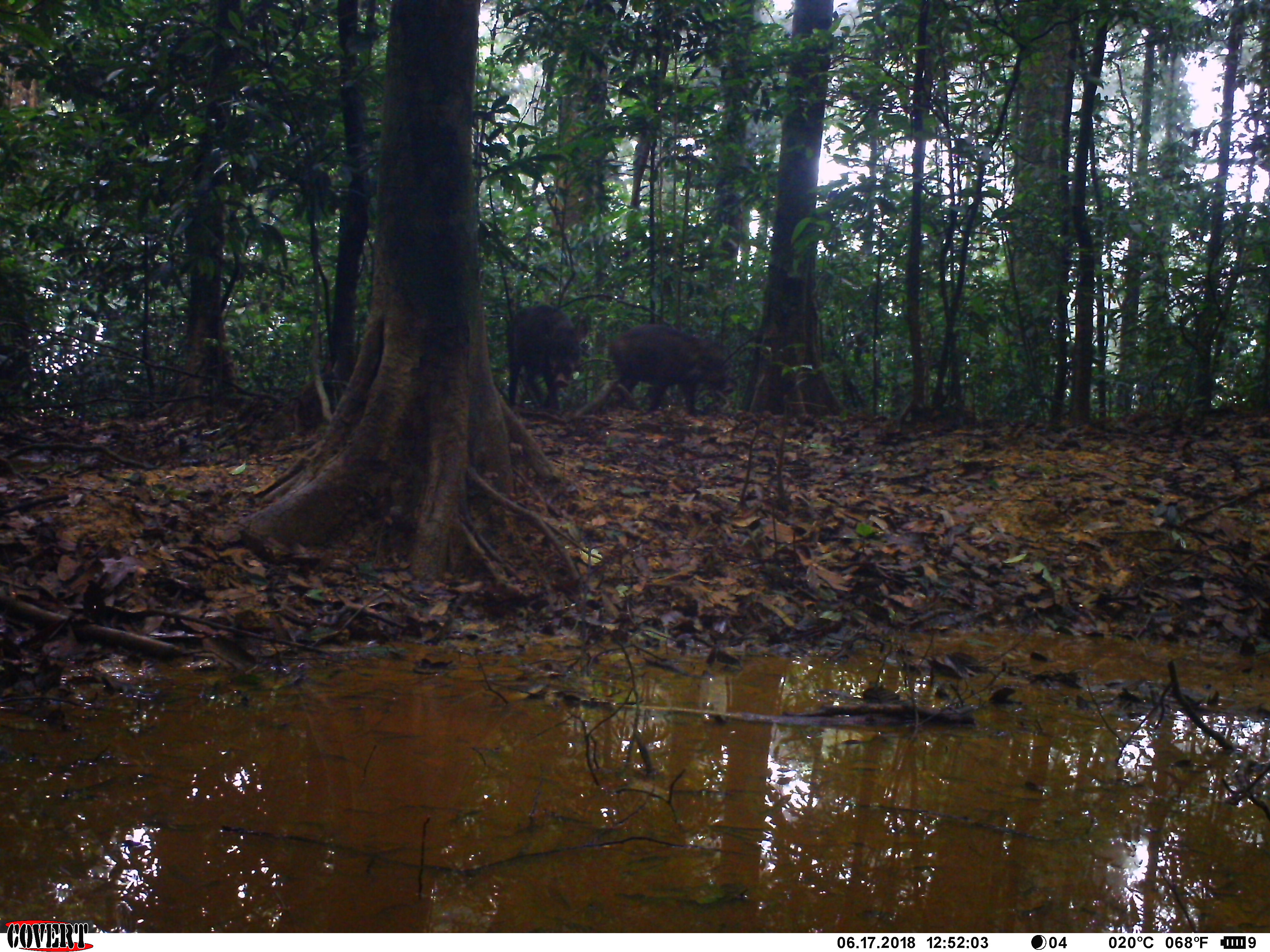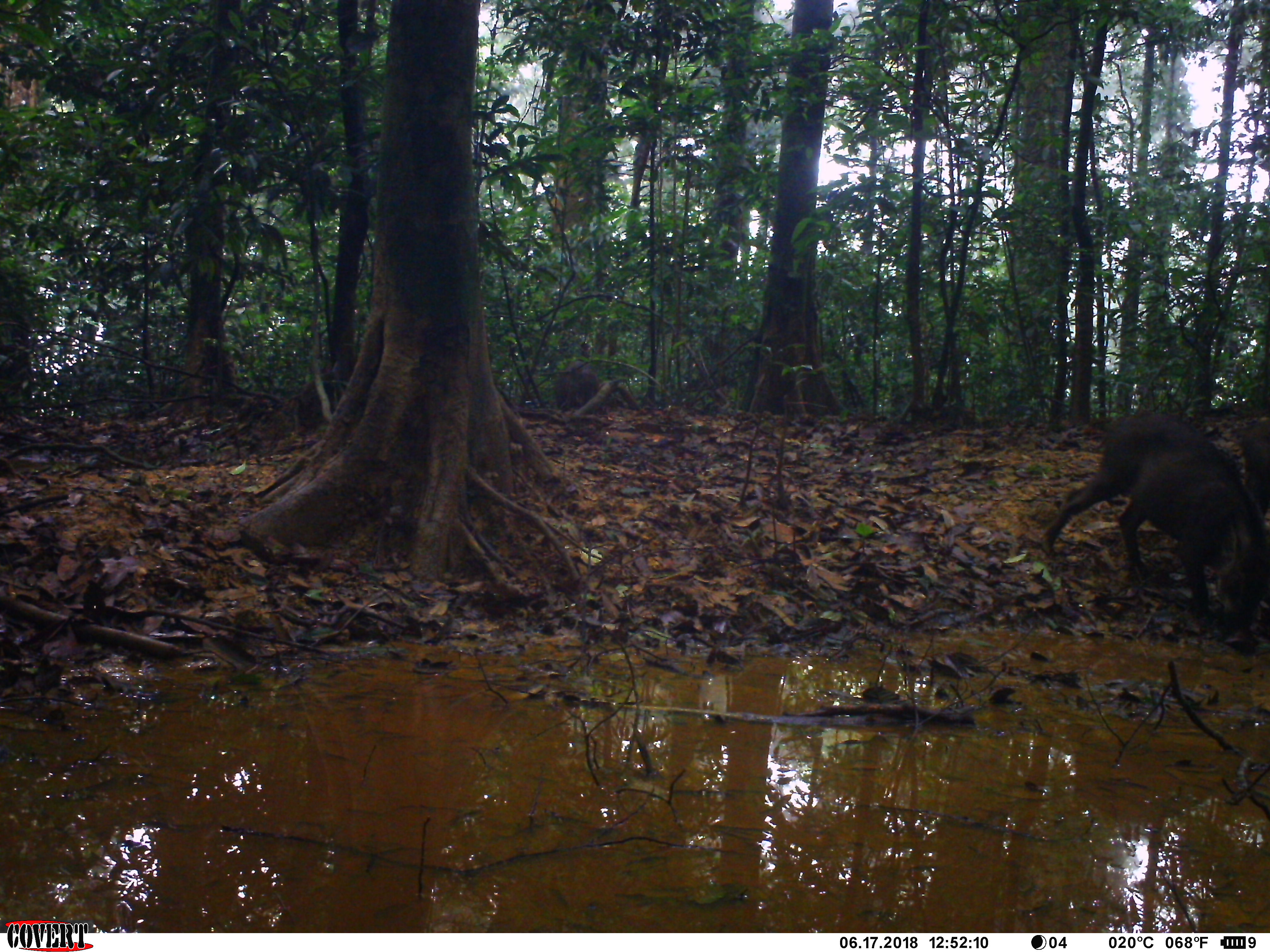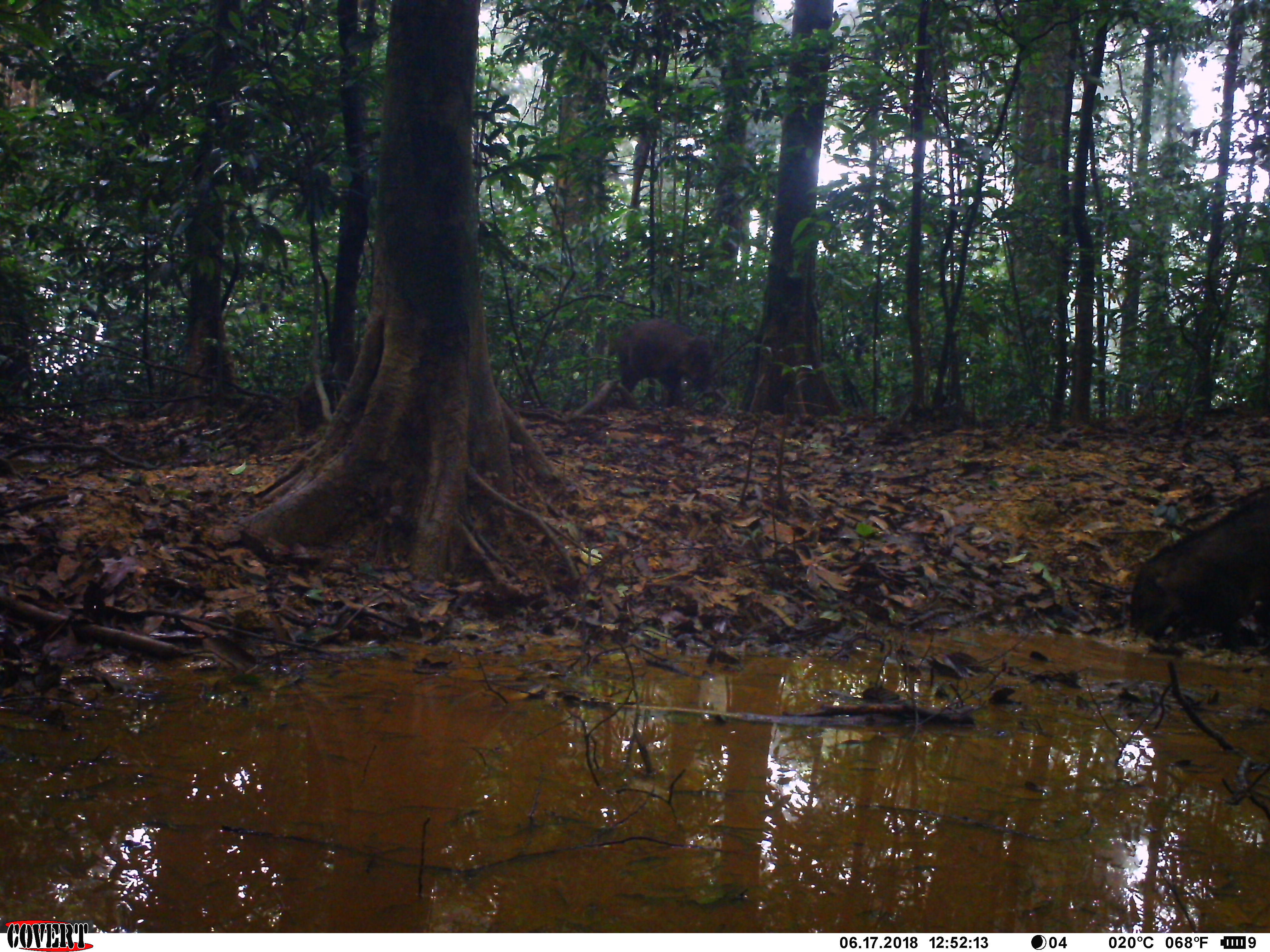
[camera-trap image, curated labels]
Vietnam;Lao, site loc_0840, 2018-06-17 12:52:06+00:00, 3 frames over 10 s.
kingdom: Animalia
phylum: Chordata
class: Mammalia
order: Artiodactyla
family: Suidae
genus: Sus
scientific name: Sus scrofa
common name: eurasian wild pig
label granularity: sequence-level